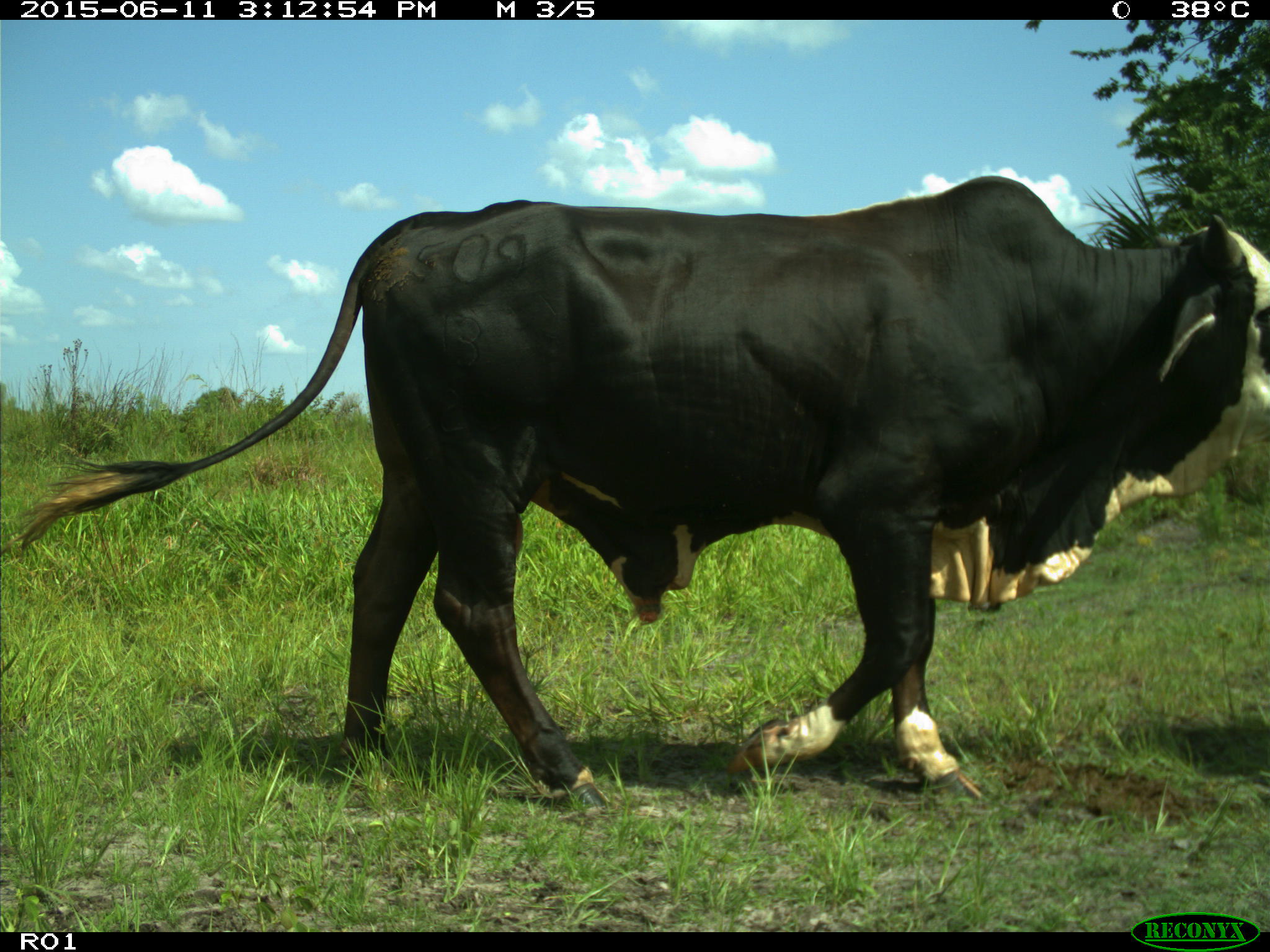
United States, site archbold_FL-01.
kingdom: Animalia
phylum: Chordata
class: Mammalia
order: Artiodactyla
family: Bovidae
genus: Bos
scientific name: Bos taurus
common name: domestic cow